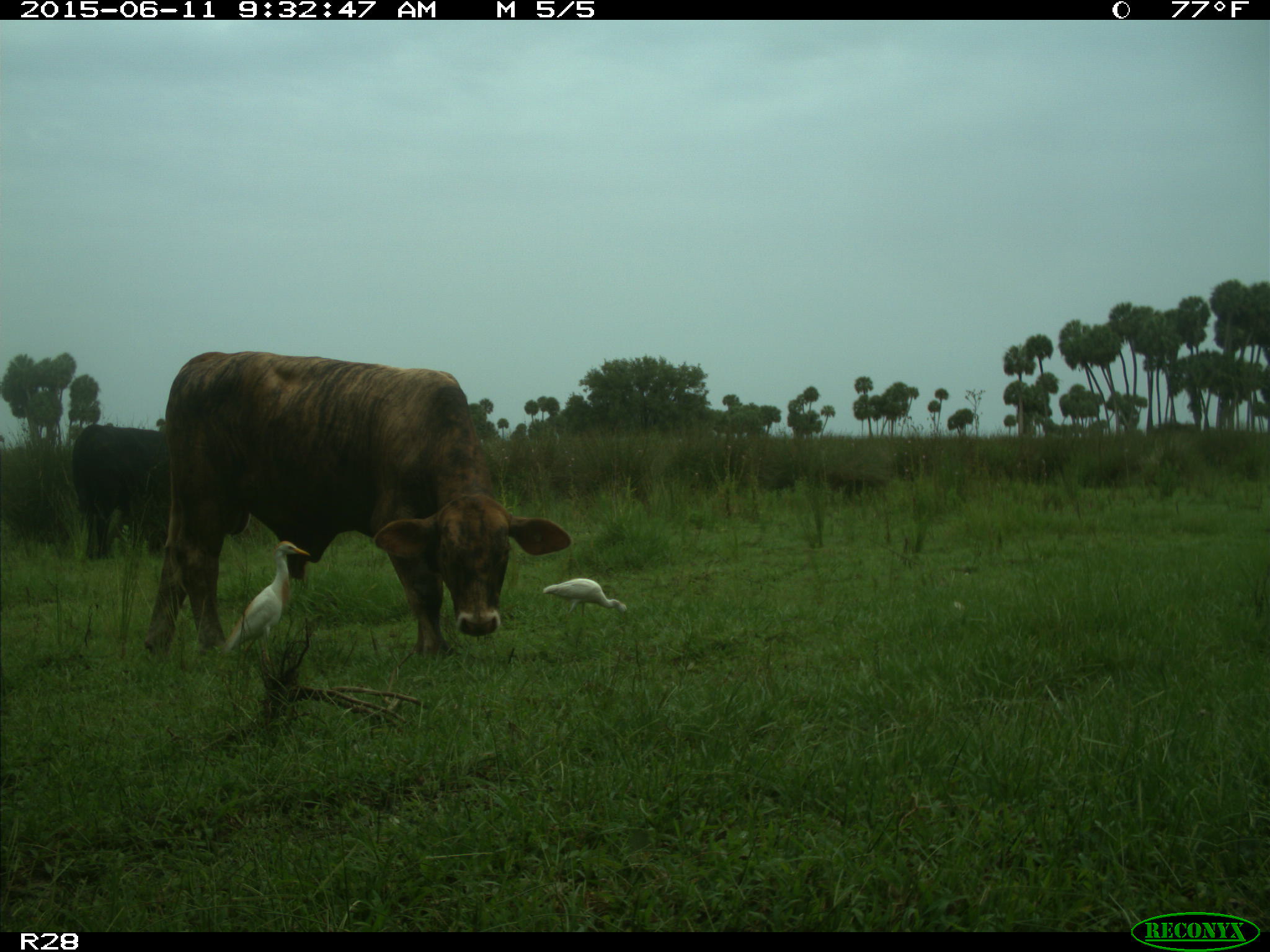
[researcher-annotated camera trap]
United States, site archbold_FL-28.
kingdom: Animalia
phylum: Chordata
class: Mammalia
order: Artiodactyla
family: Bovidae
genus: Bos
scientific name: Bos taurus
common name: domestic cow